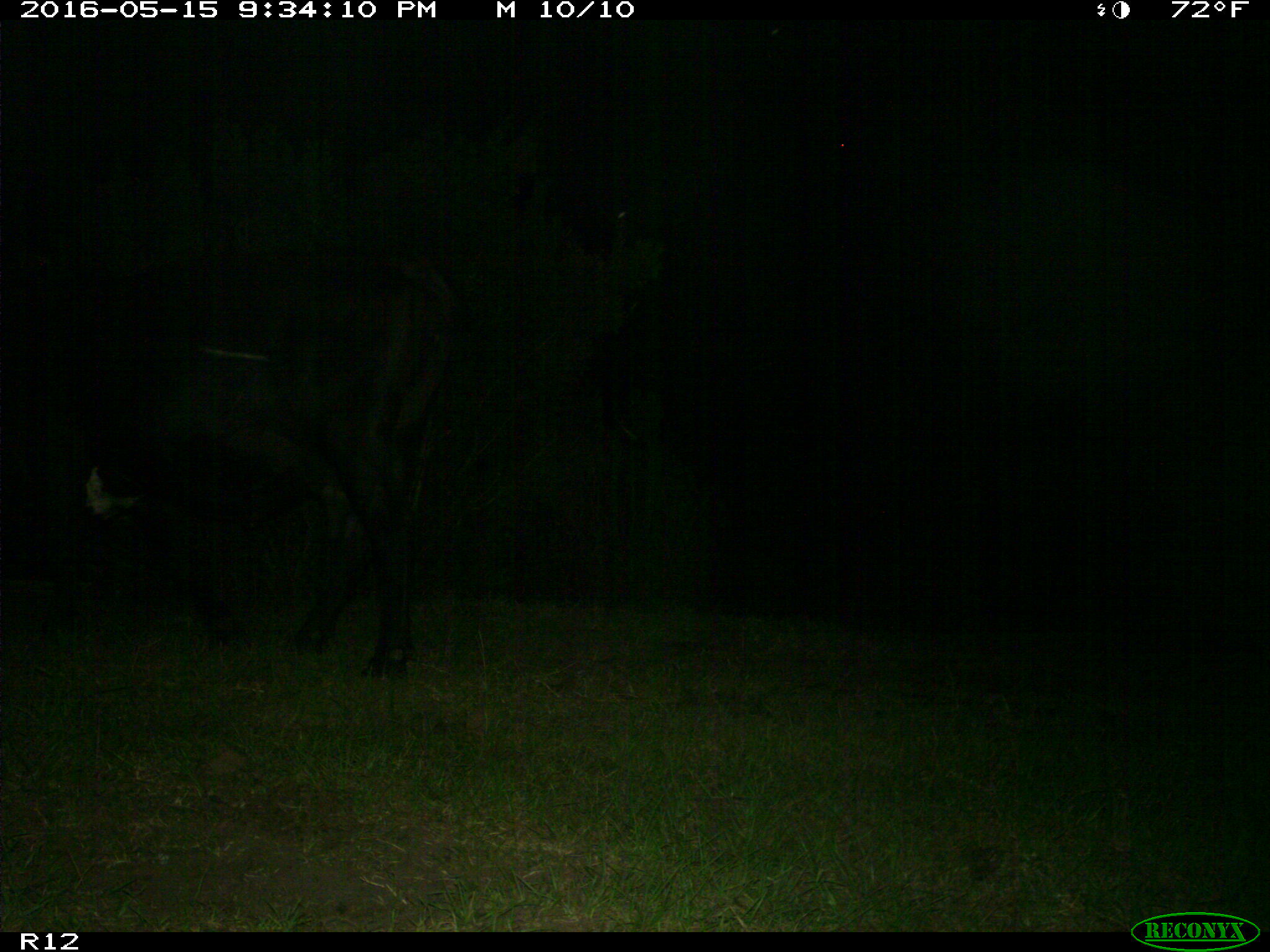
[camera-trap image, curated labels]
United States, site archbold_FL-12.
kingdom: Animalia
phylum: Chordata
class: Mammalia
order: Artiodactyla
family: Bovidae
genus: Bos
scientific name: Bos taurus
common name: domestic cow